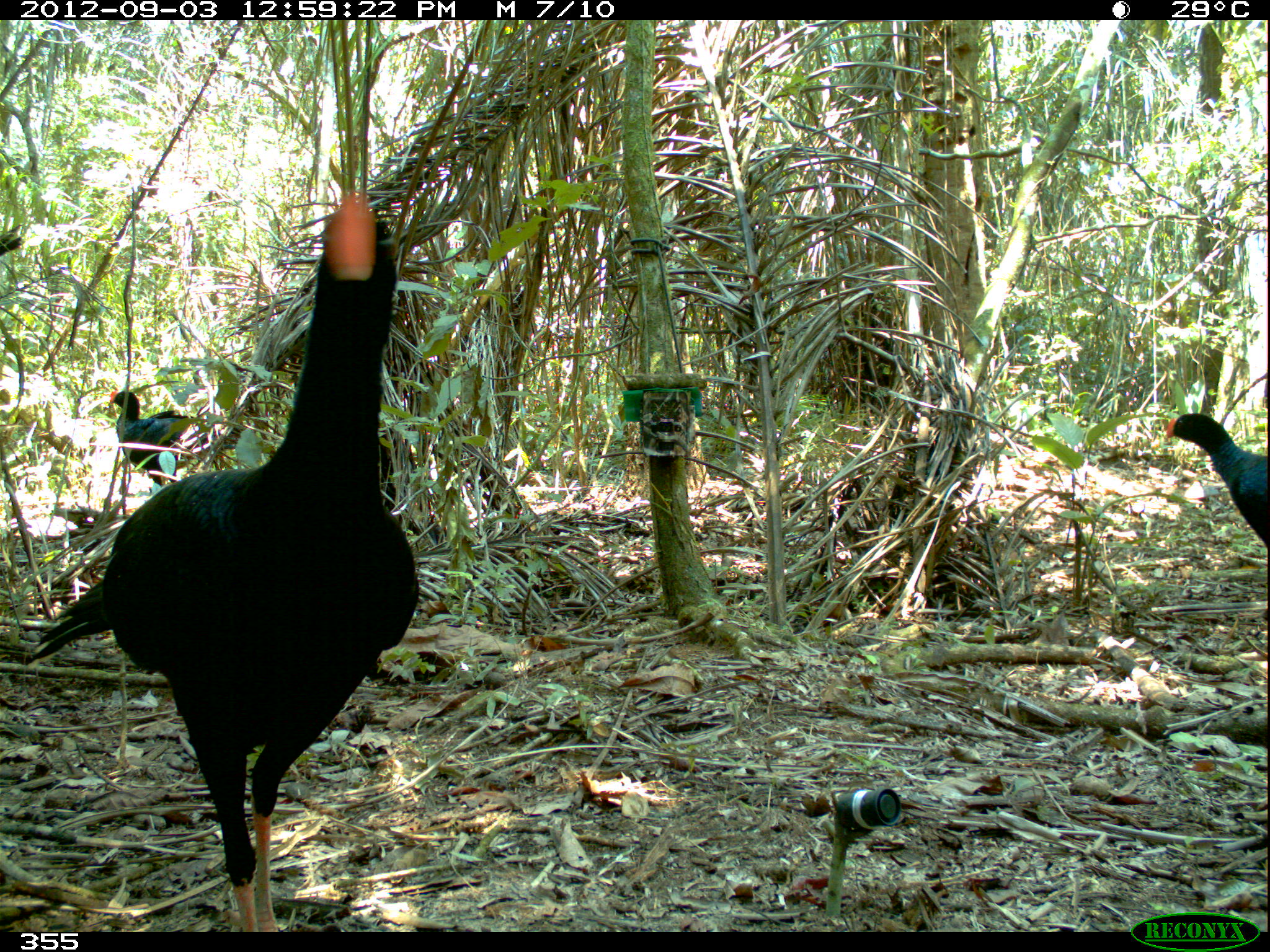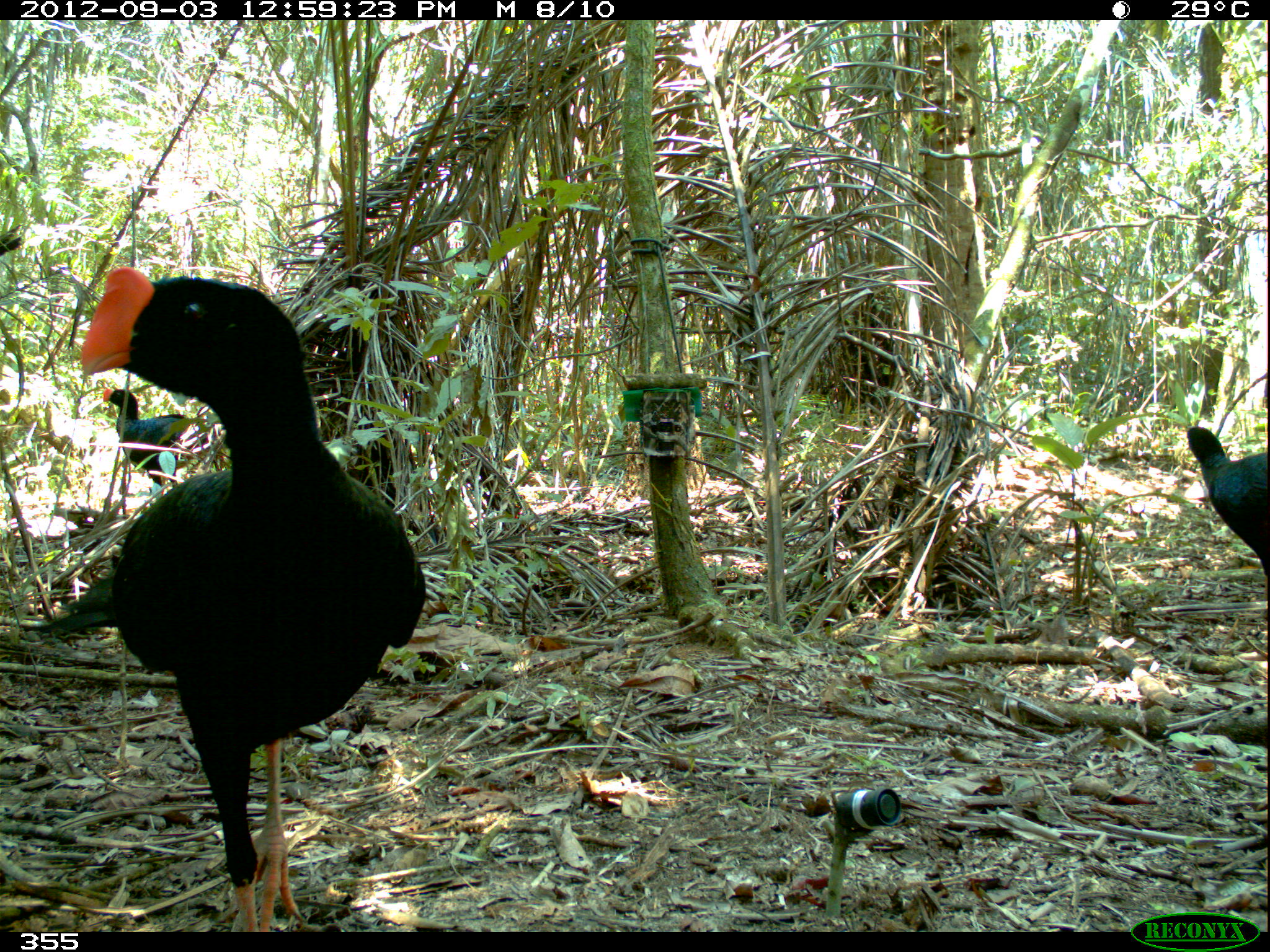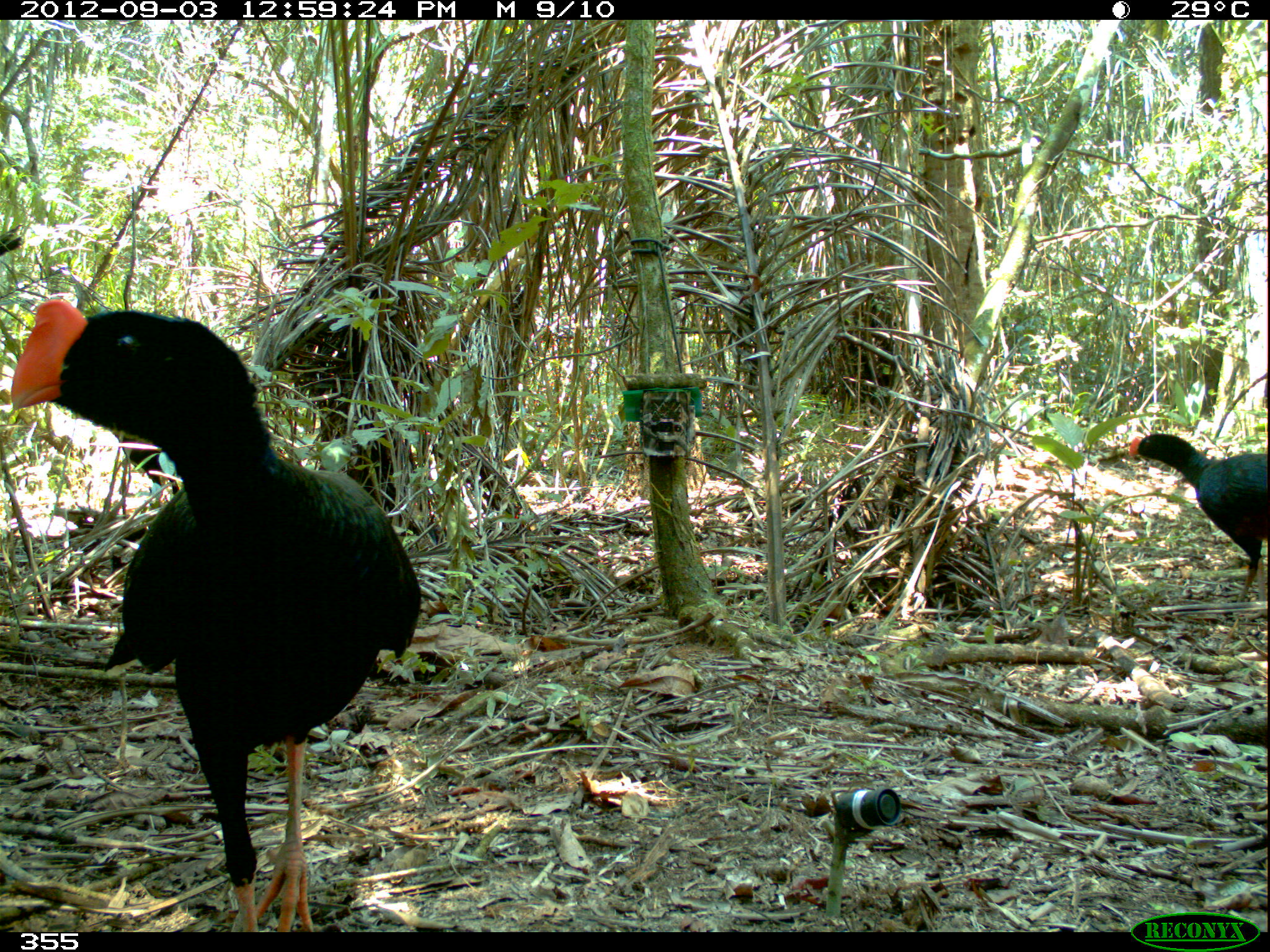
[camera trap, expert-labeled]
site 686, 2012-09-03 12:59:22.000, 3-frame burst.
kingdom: Animalia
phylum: Chordata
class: Aves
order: Galliformes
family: Cracidae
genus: Mitu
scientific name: Mitu tuberosum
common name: razor-billed curassow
Mitu tuberosum (razor-billed curassow).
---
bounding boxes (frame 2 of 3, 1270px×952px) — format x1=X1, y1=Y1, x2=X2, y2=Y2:
mitu tuberosum: x1=23, y1=267, x2=426, y2=930; x1=102, y1=388, x2=223, y2=494; x1=1187, y1=427, x2=1270, y2=573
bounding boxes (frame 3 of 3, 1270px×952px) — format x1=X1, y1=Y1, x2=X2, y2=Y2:
mitu tuberosum: x1=11, y1=298, x2=419, y2=932; x1=1127, y1=433, x2=1270, y2=619; x1=113, y1=429, x2=179, y2=495